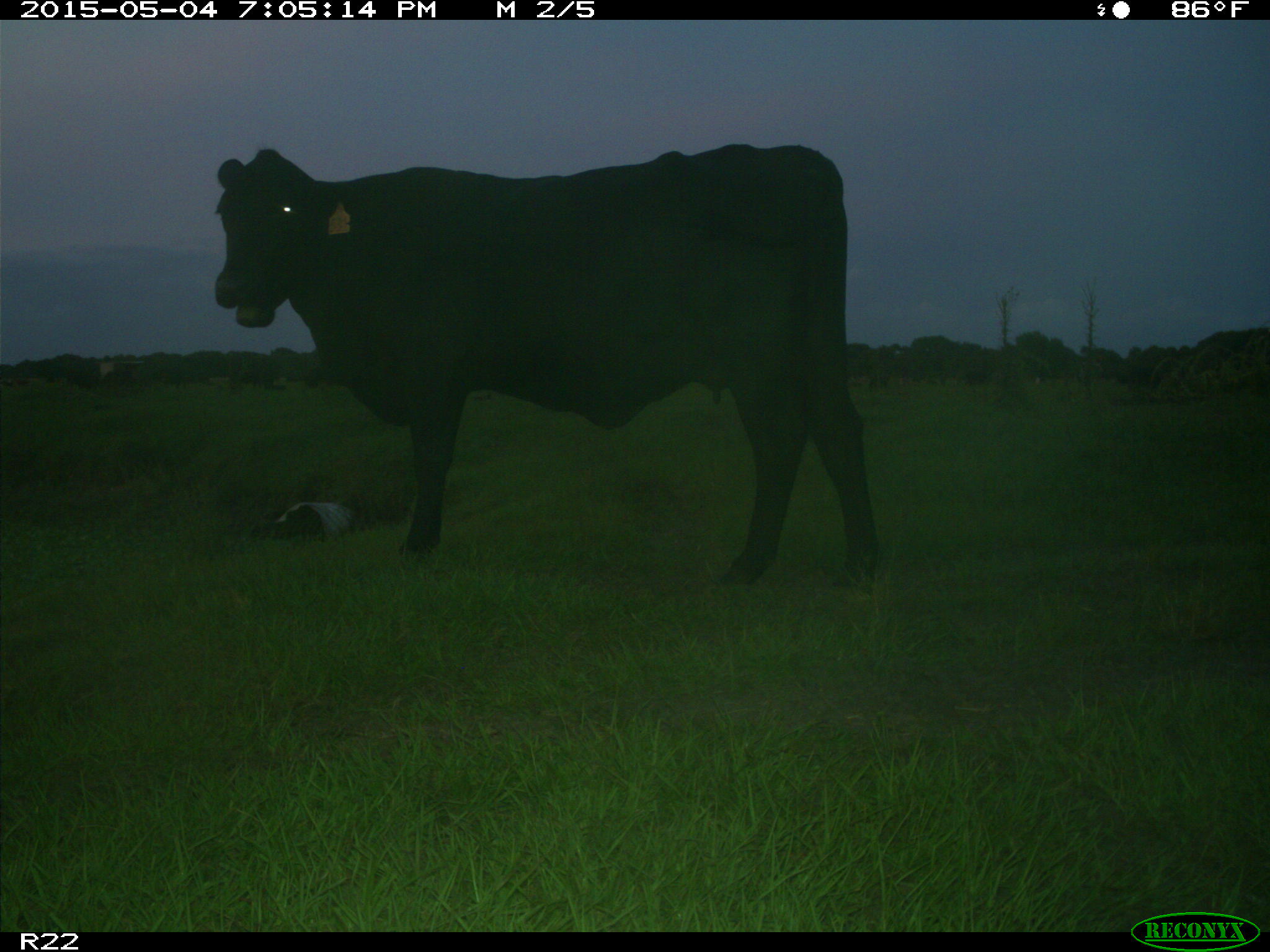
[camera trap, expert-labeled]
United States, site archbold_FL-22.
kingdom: Animalia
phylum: Chordata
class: Mammalia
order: Artiodactyla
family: Bovidae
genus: Bos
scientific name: Bos taurus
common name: domestic cow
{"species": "Bos taurus (domestic cow)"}